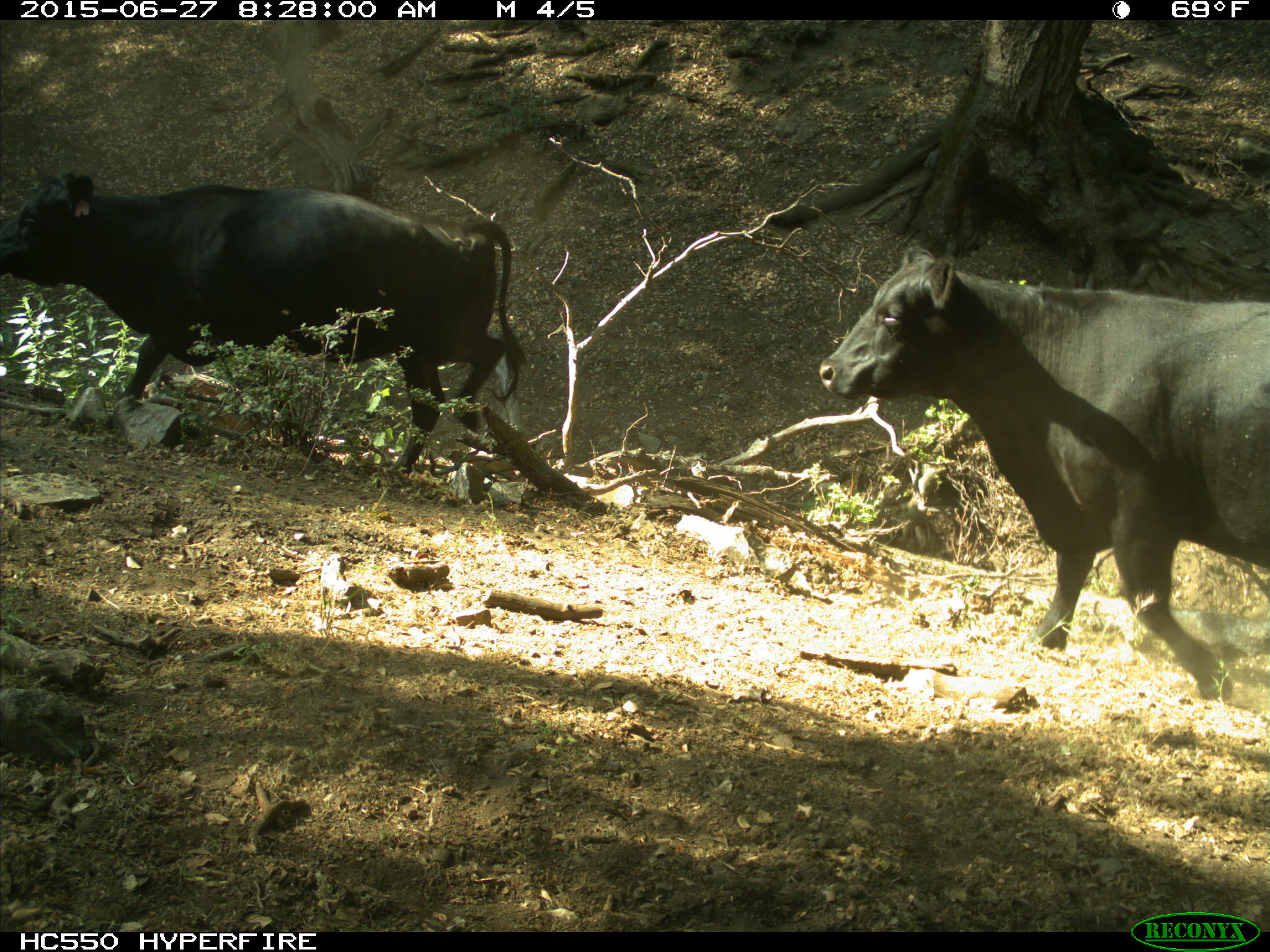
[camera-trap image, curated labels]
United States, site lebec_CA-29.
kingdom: Animalia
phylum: Chordata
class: Mammalia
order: Artiodactyla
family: Bovidae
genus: Bos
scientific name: Bos taurus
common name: domestic cow